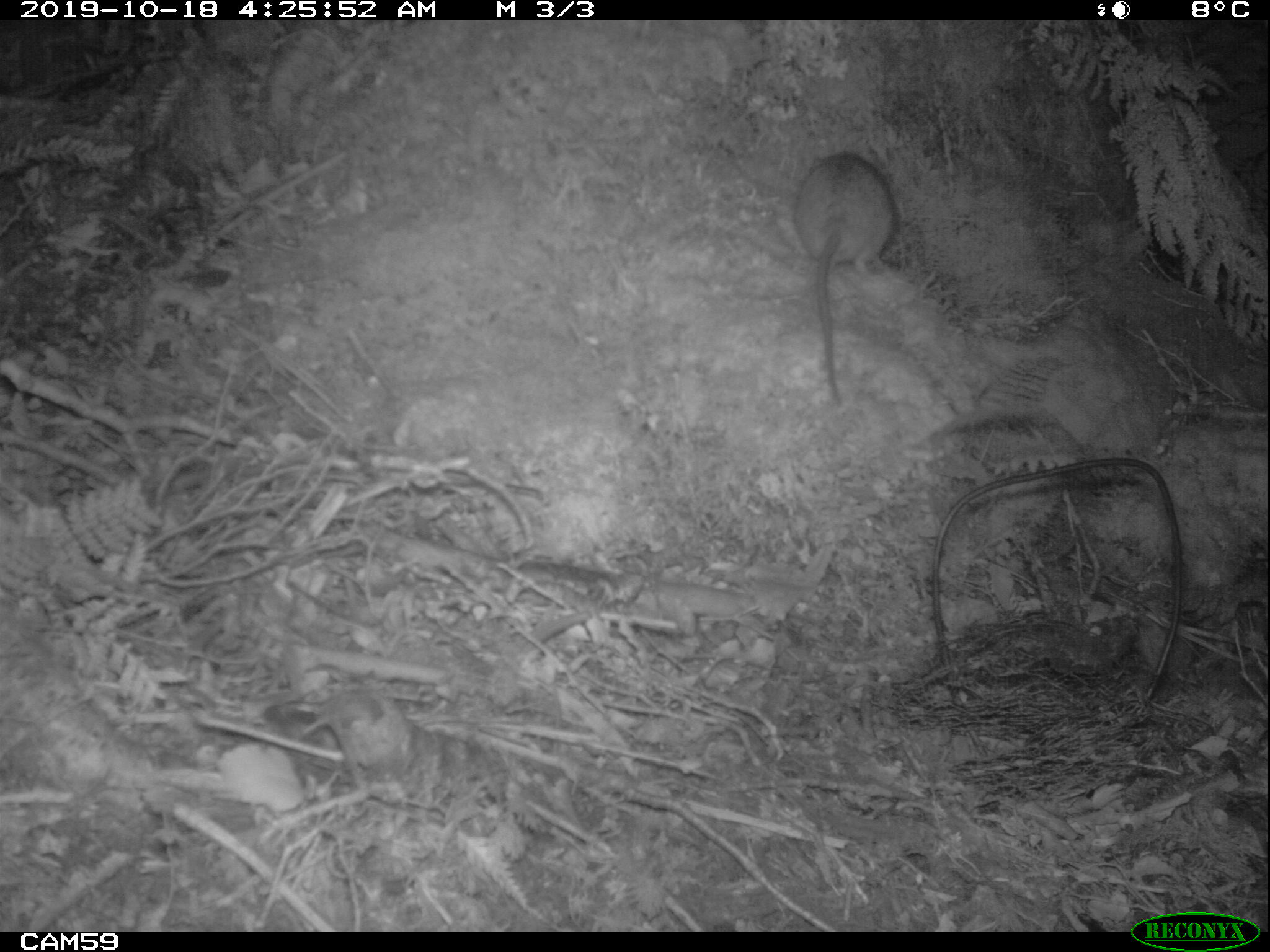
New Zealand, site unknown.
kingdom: Animalia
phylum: Chordata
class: Mammalia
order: Rodentia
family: Muridae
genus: Rattus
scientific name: Rattus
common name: rat